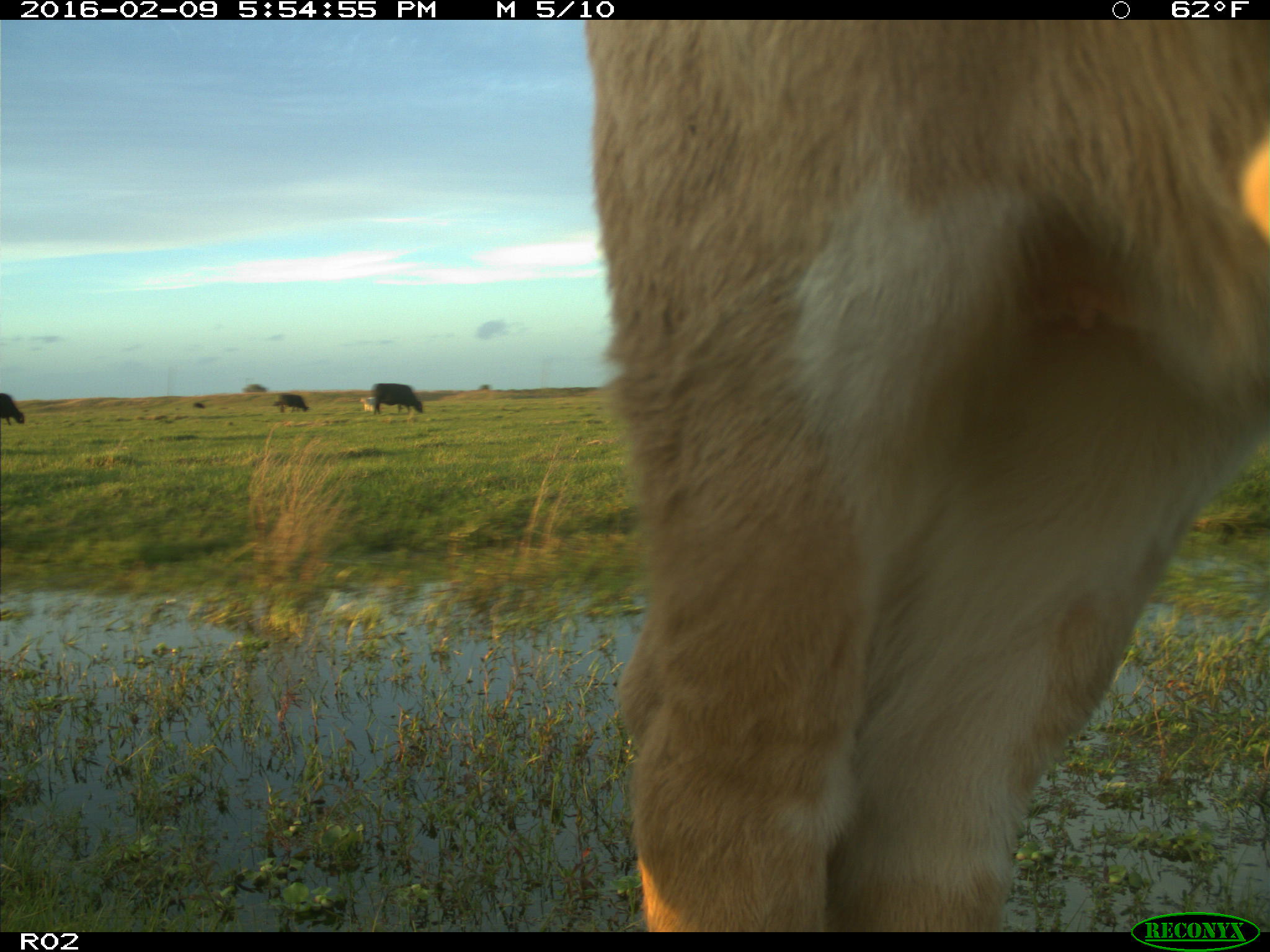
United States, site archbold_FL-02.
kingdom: Animalia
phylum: Chordata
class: Mammalia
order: Artiodactyla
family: Bovidae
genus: Bos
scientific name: Bos taurus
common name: domestic cow